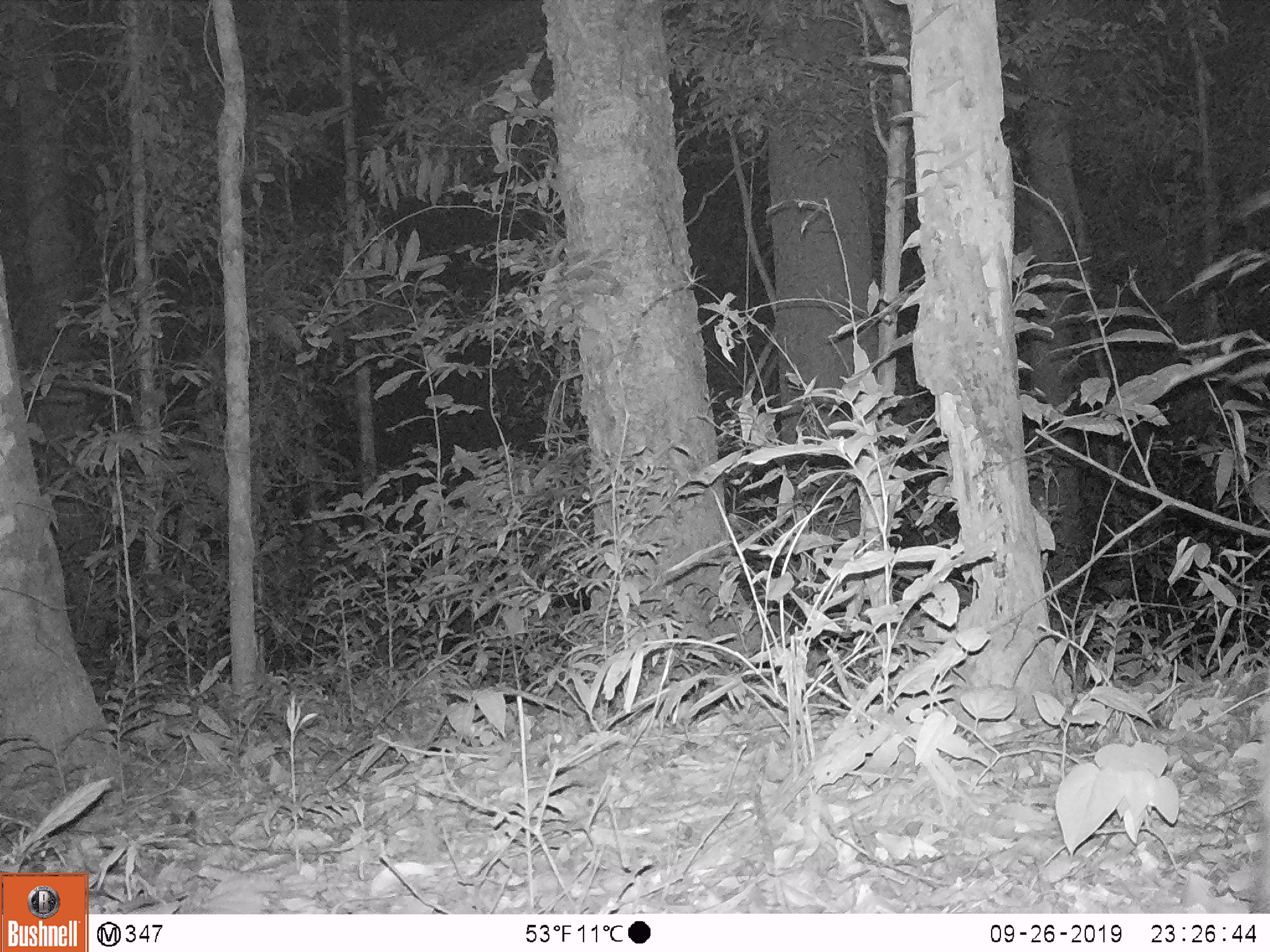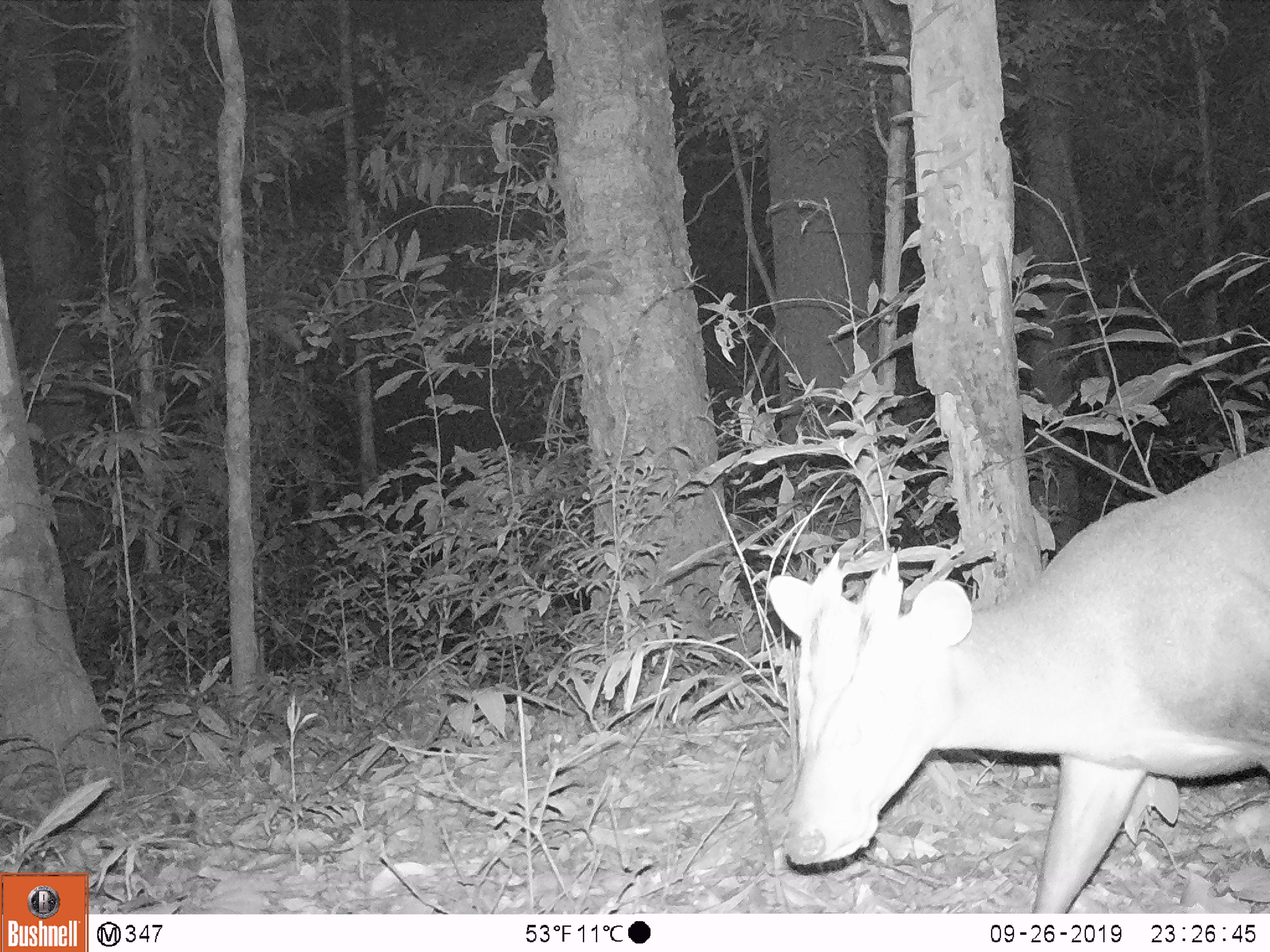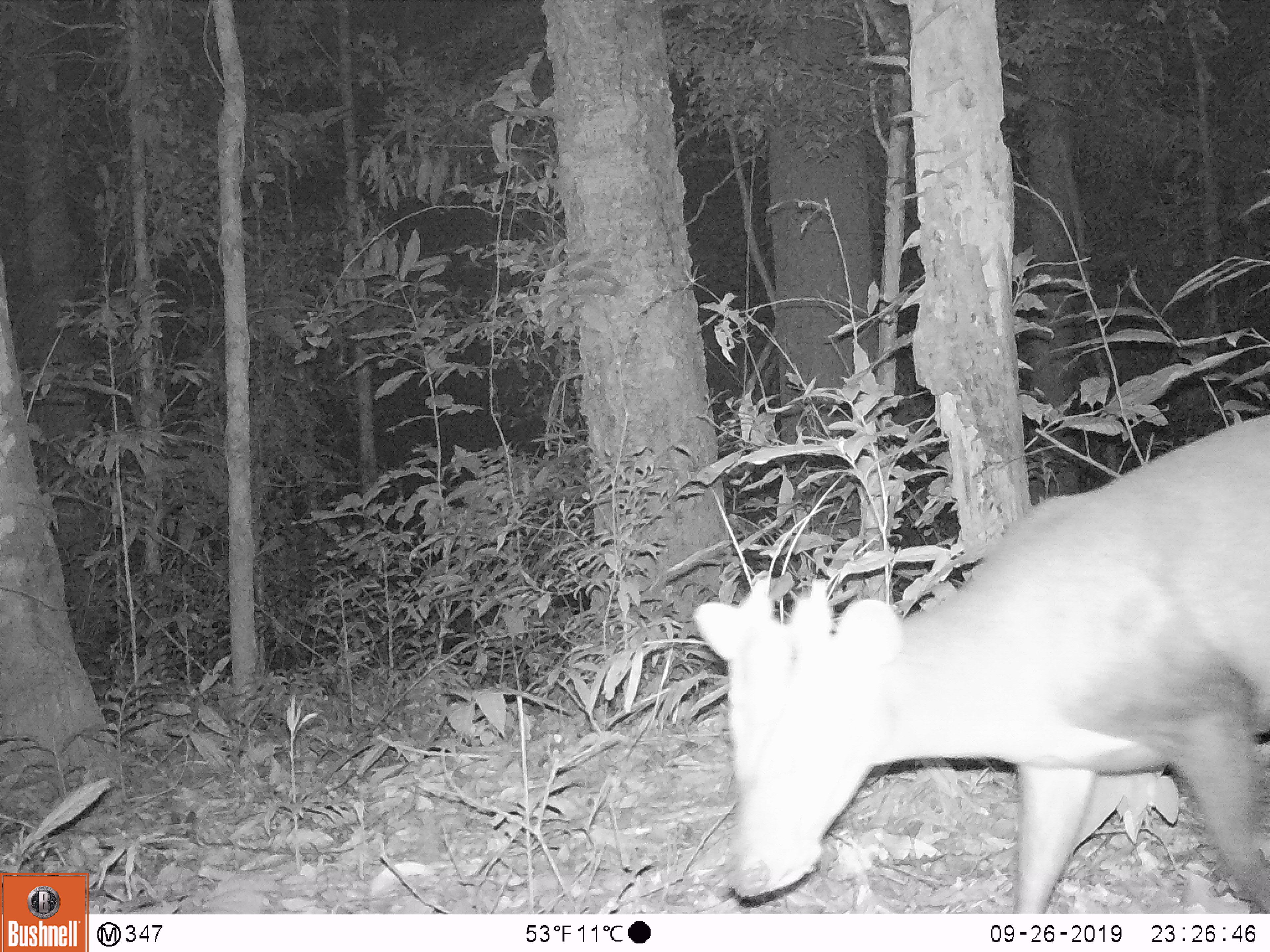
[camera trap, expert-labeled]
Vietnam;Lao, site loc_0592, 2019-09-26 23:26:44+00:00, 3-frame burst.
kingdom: Animalia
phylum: Chordata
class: Mammalia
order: Artiodactyla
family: Cervidae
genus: Muntiacus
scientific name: Muntiacus rooseveltorum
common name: roosevelt's muntjac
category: roosevelts muntjac group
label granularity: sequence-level